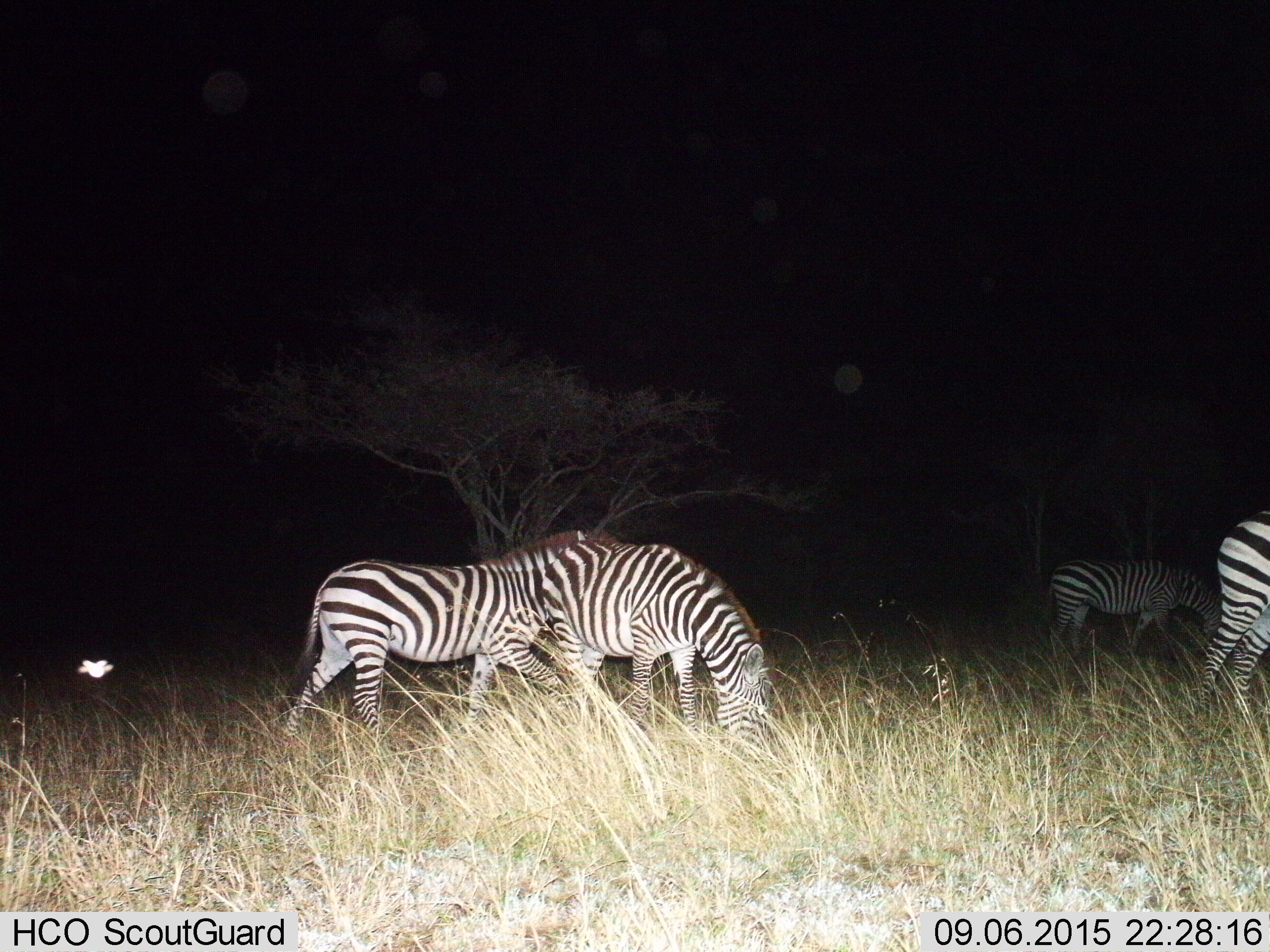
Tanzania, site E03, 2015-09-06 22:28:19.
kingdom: Animalia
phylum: Chordata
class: Mammalia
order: Perissodactyla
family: Equidae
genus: Equus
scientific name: Equus quagga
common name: plains zebra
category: zebra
Zebra (plains zebra) (Equus quagga), count 4. Behavior (volunteer vote fractions): standing 24%, resting 0%, moving 65%, interacting 0%. Young present (vote fraction): 0%. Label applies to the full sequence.